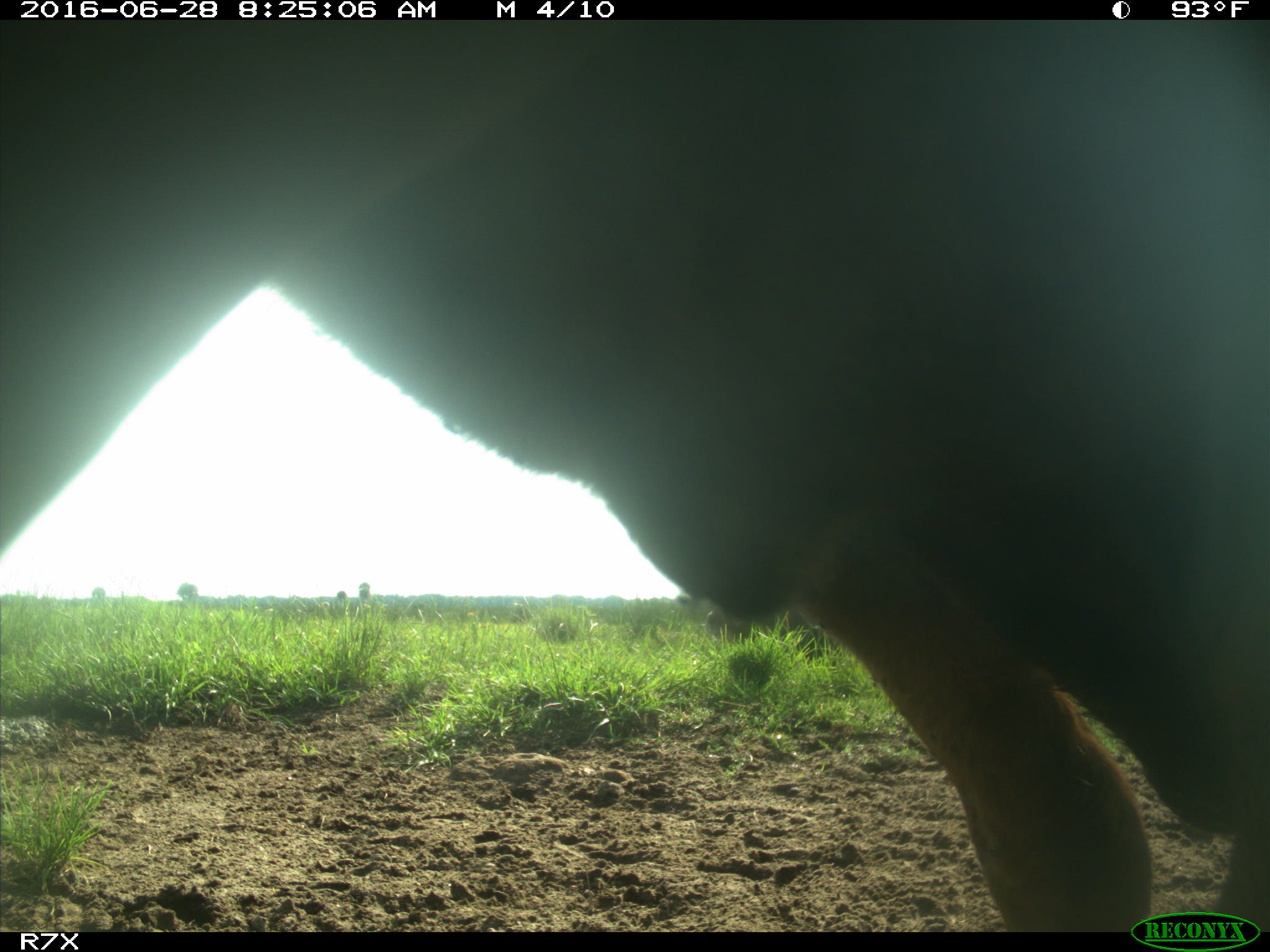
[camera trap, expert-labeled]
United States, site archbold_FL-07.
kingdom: Animalia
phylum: Chordata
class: Mammalia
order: Artiodactyla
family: Bovidae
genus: Bos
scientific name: Bos taurus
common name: domestic cow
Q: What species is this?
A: Bos taurus (domestic cow).